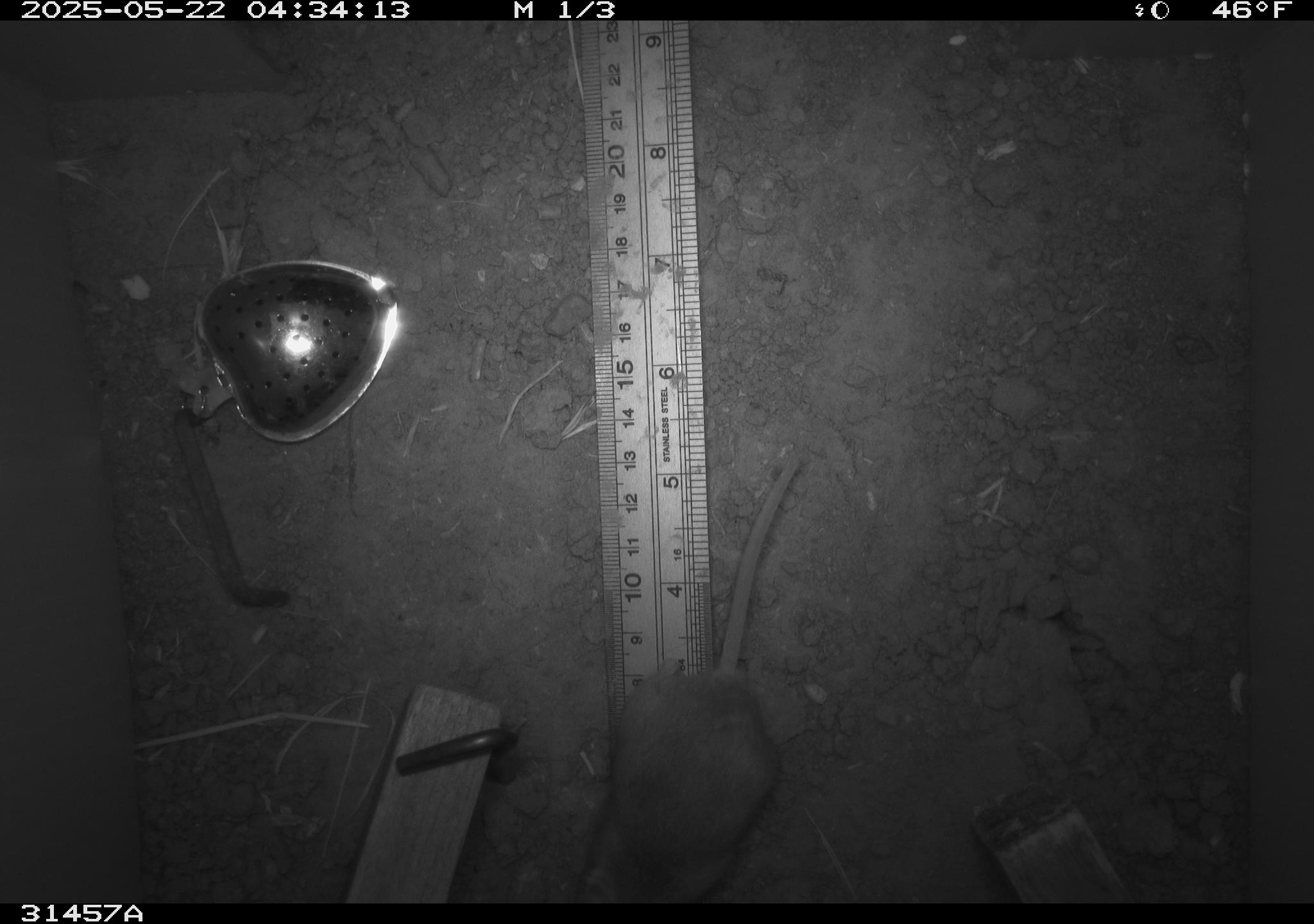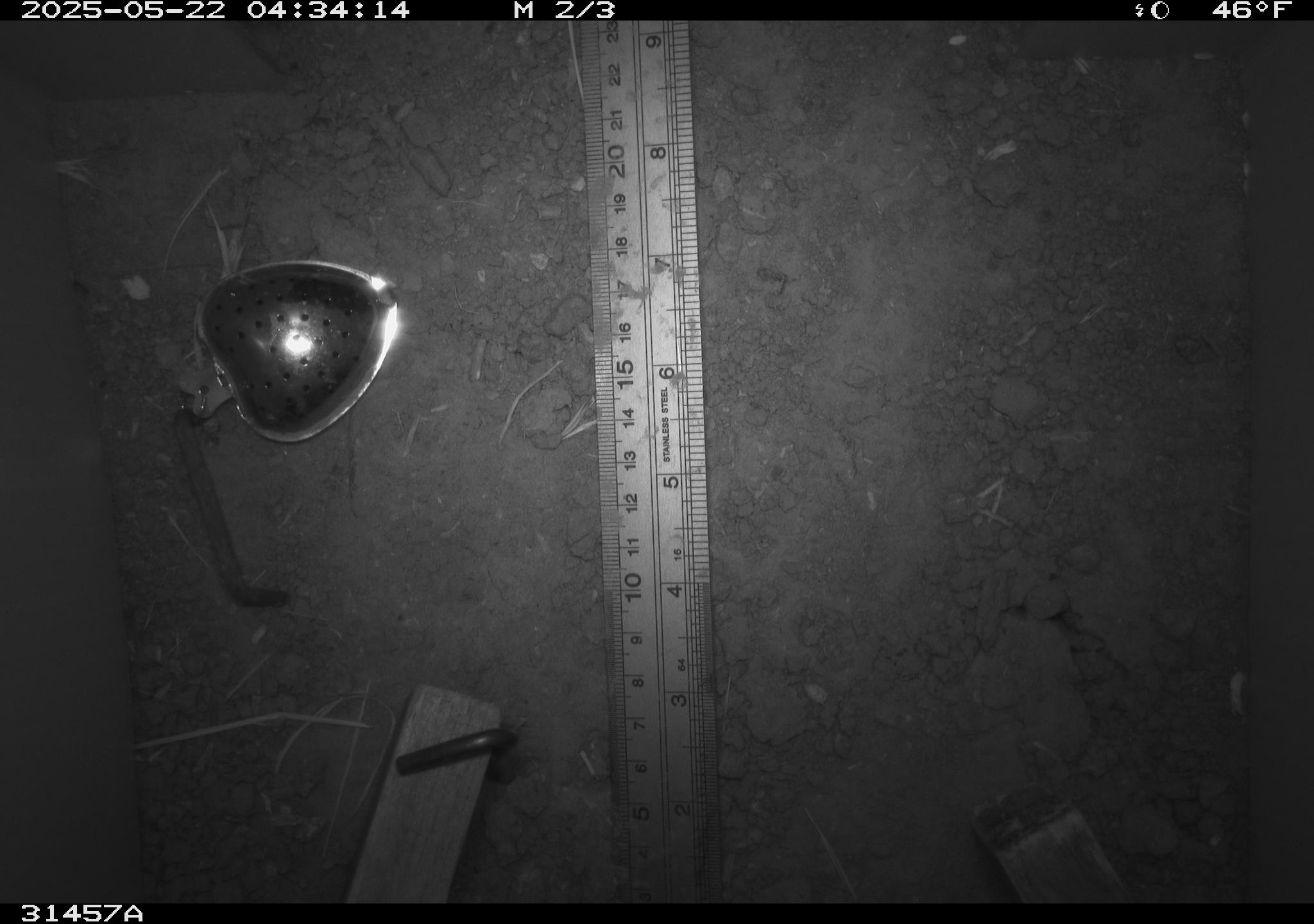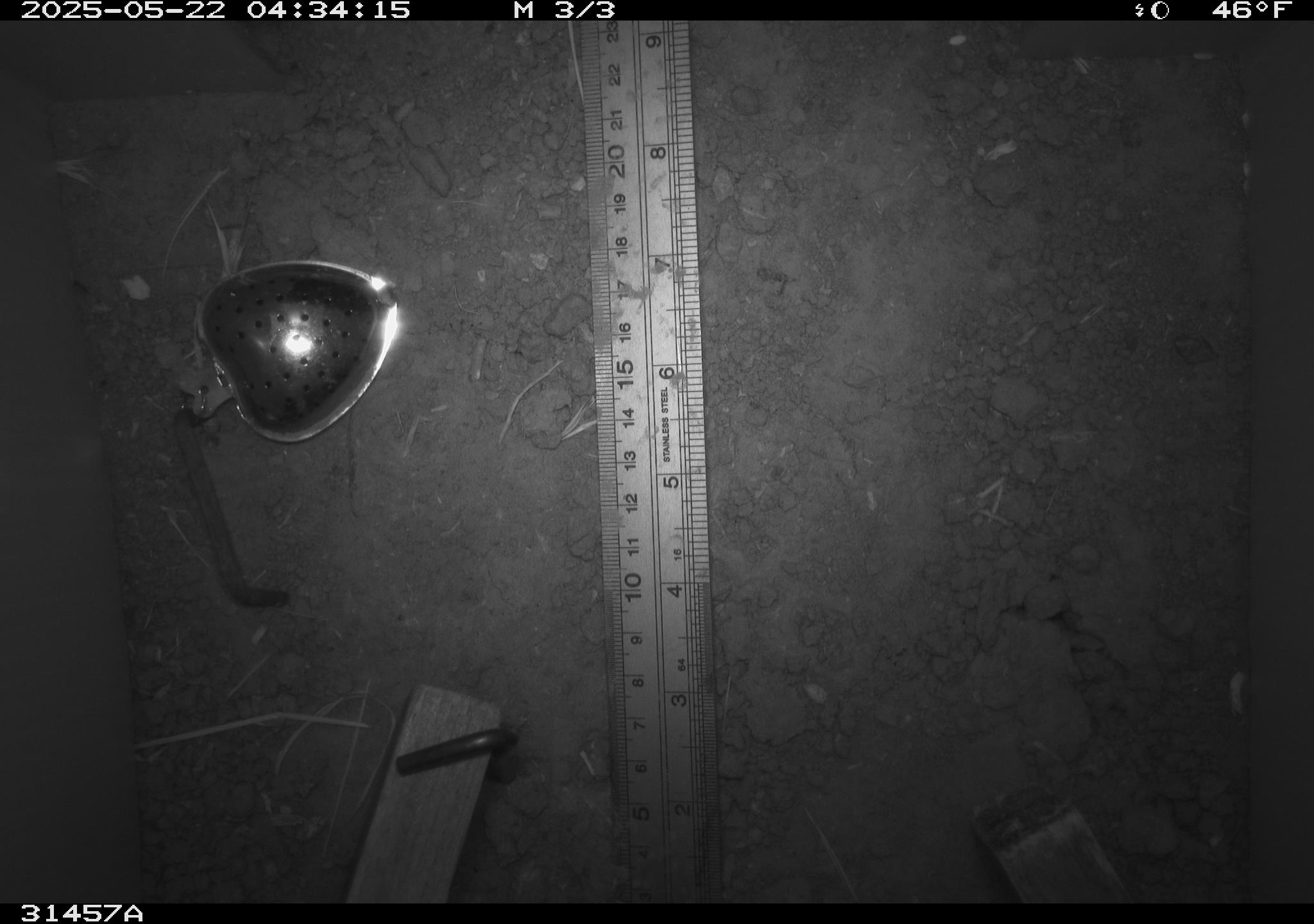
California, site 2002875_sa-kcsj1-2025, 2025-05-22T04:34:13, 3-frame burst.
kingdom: Animalia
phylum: Chordata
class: Mammalia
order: Rodentia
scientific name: Rodentia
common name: rodent